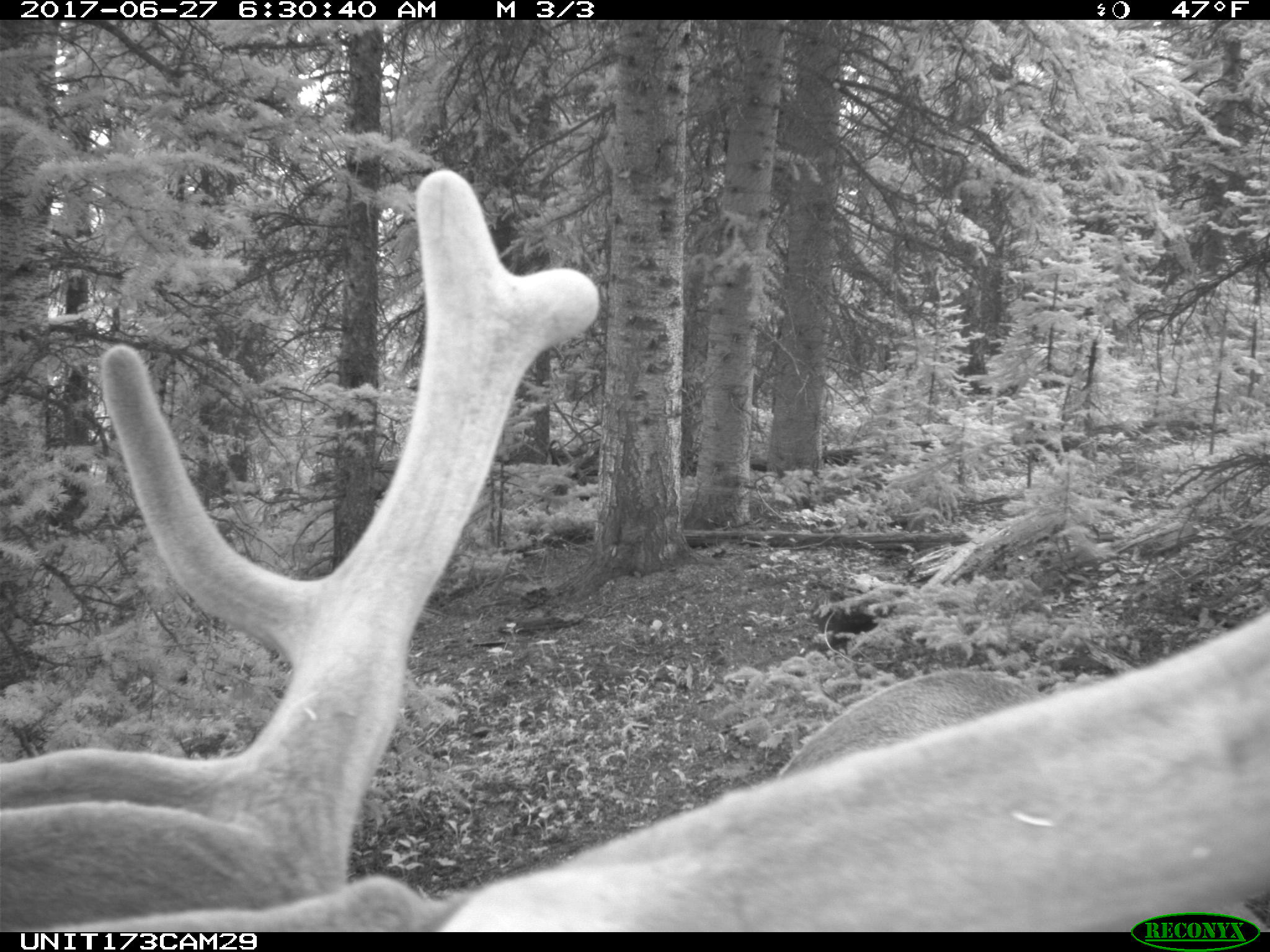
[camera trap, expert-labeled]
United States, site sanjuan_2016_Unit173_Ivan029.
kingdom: Animalia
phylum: Chordata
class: Mammalia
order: Artiodactyla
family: Cervidae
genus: Cervus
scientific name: Cervus elaphus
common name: red deer